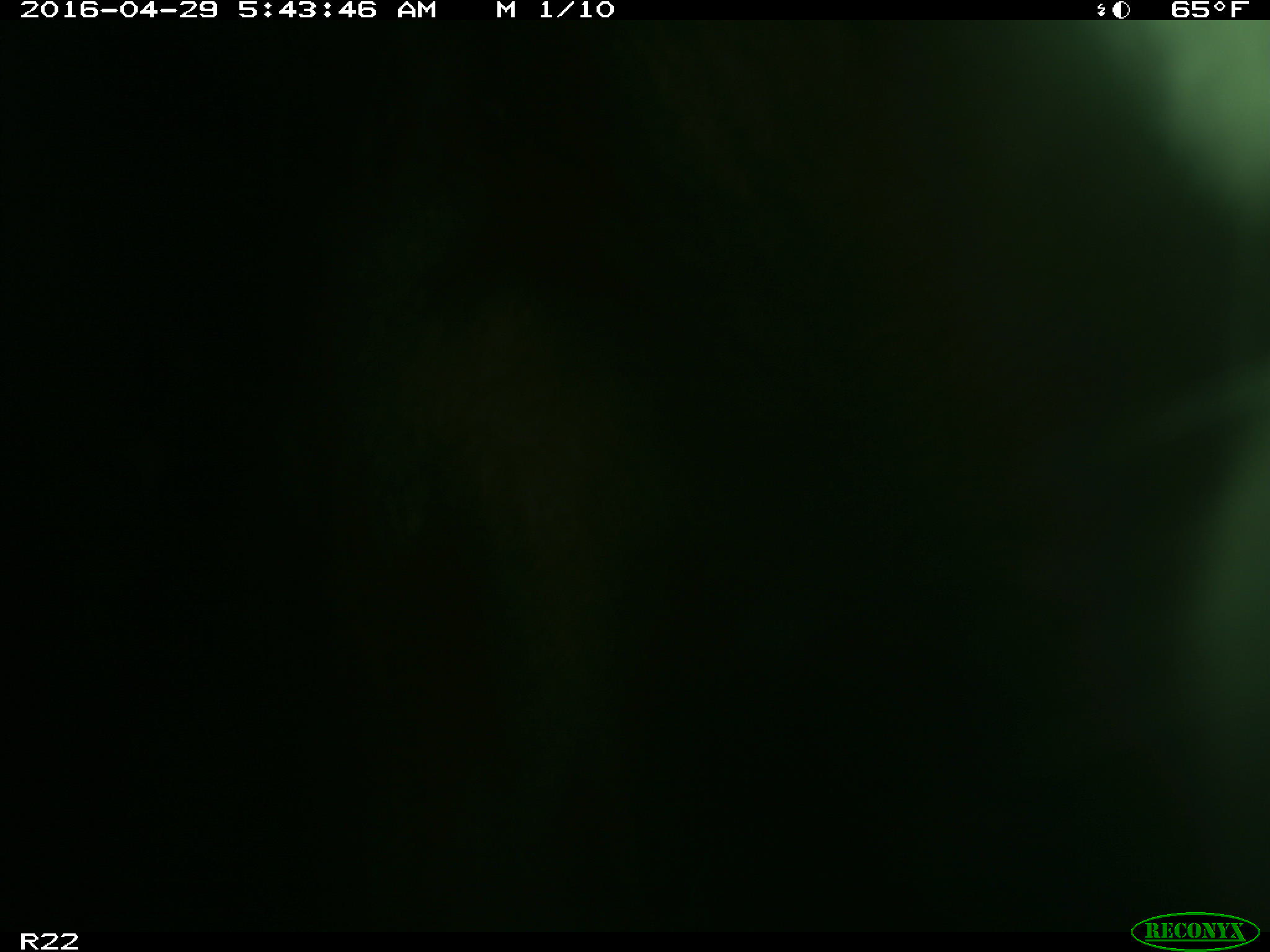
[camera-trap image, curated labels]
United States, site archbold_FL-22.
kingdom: Animalia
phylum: Chordata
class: Mammalia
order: Artiodactyla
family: Bovidae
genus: Bos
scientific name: Bos taurus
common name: domestic cow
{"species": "Bos taurus (domestic cow)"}